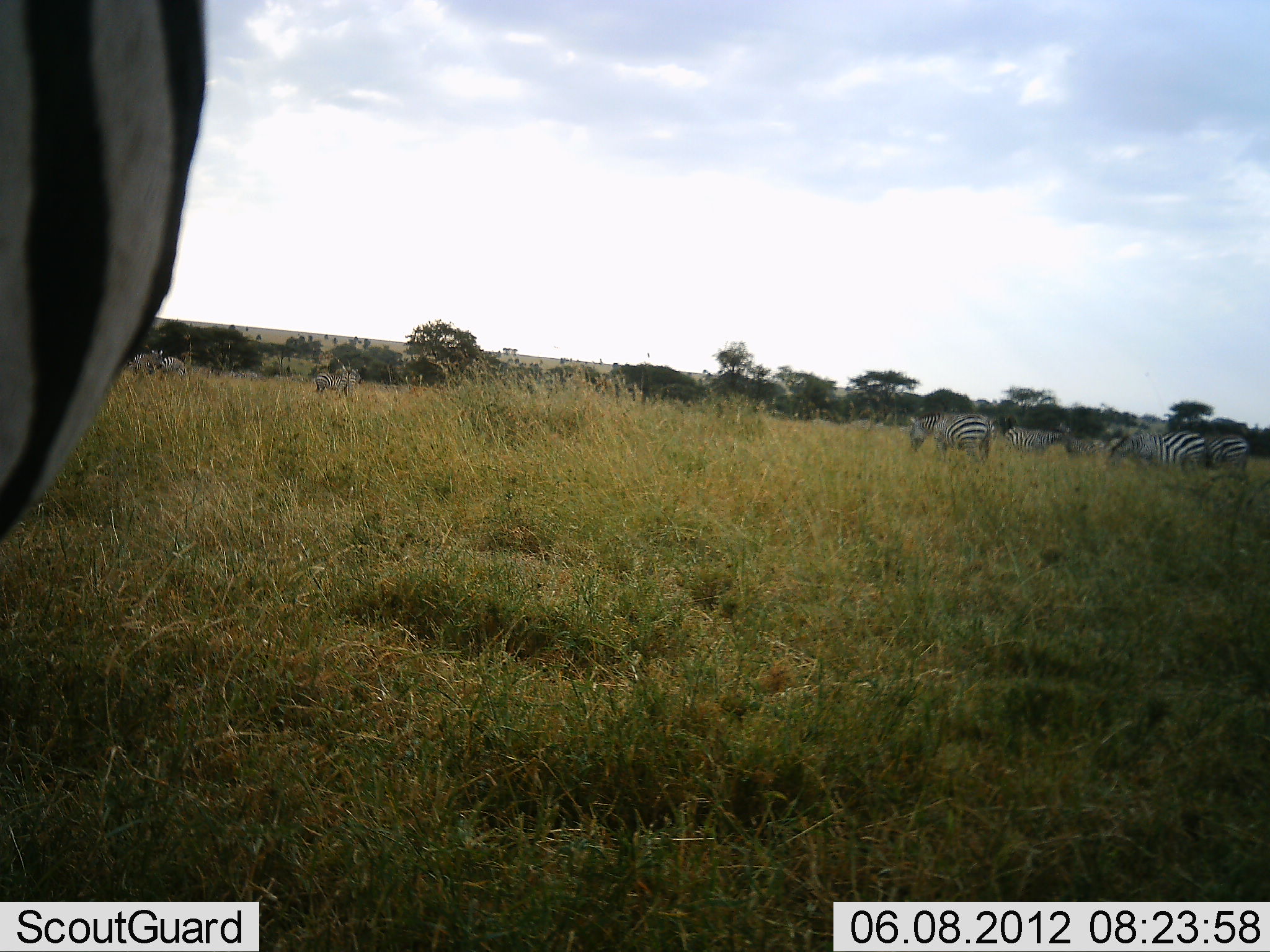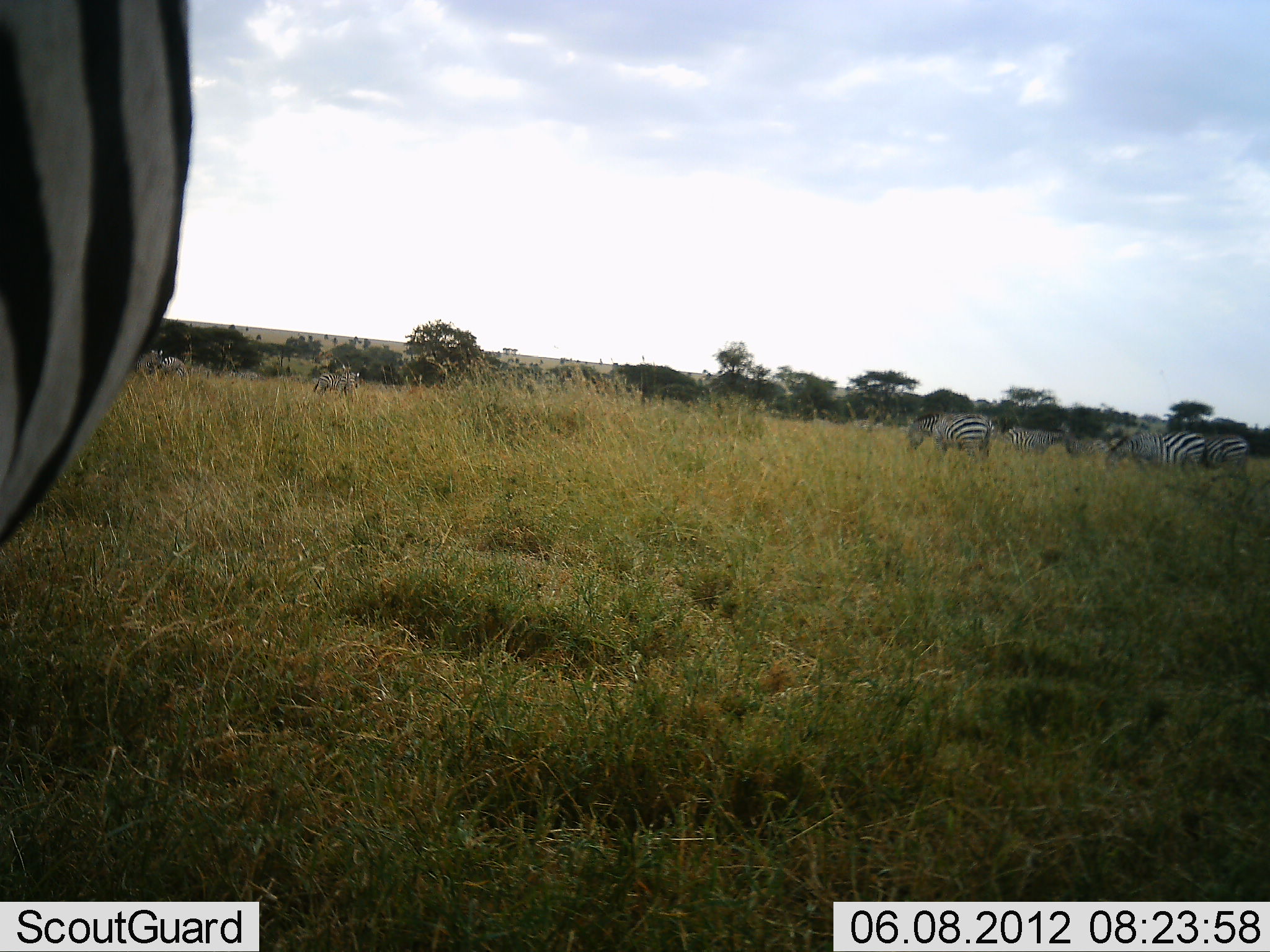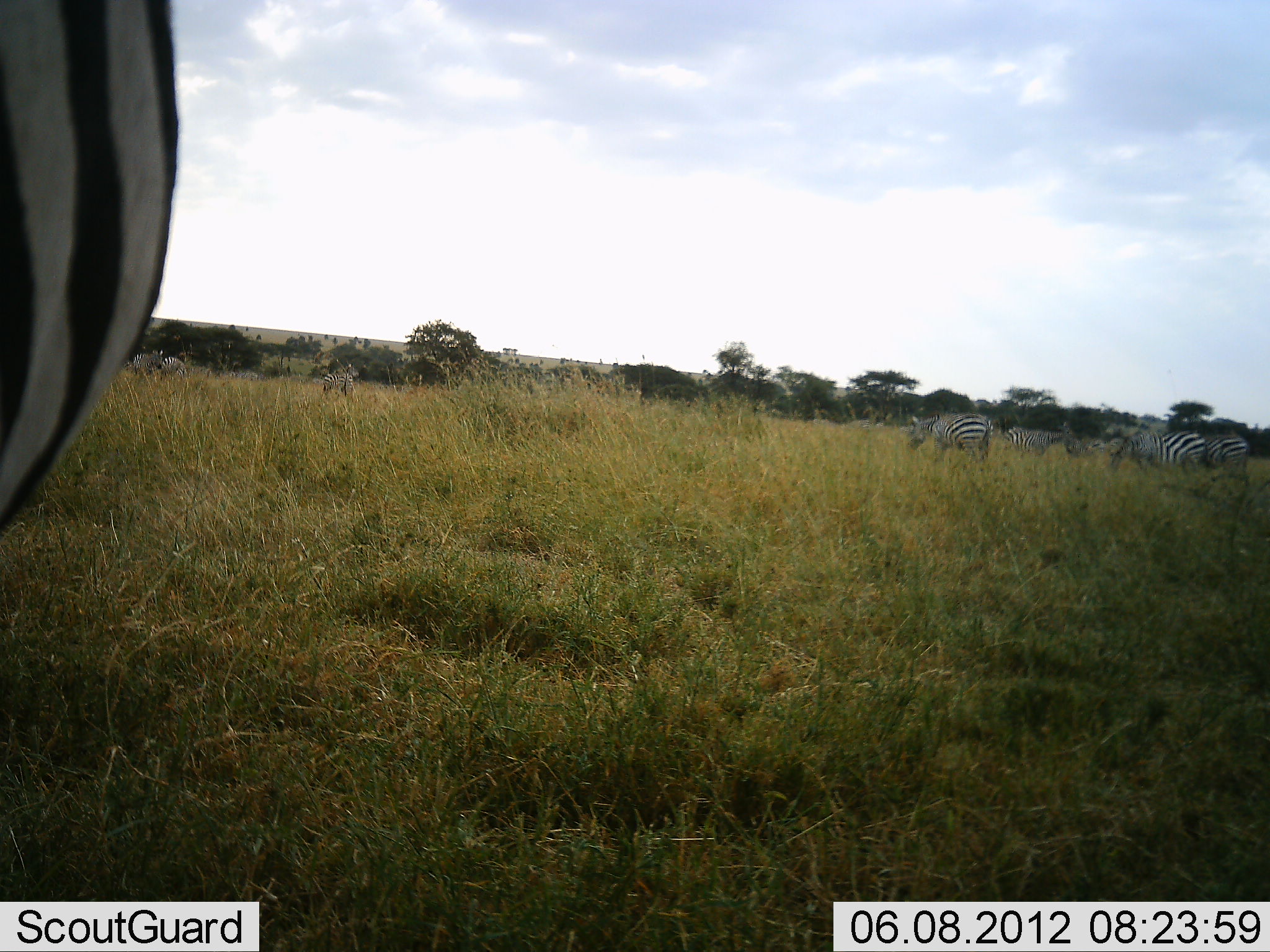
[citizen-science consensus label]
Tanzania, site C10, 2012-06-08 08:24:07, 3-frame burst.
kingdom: Animalia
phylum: Chordata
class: Mammalia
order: Perissodactyla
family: Equidae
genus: Equus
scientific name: Equus quagga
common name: plains zebra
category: zebra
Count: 7.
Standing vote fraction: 50%.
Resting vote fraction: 0%.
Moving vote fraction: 10%.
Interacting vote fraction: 0%.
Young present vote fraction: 0%.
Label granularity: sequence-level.